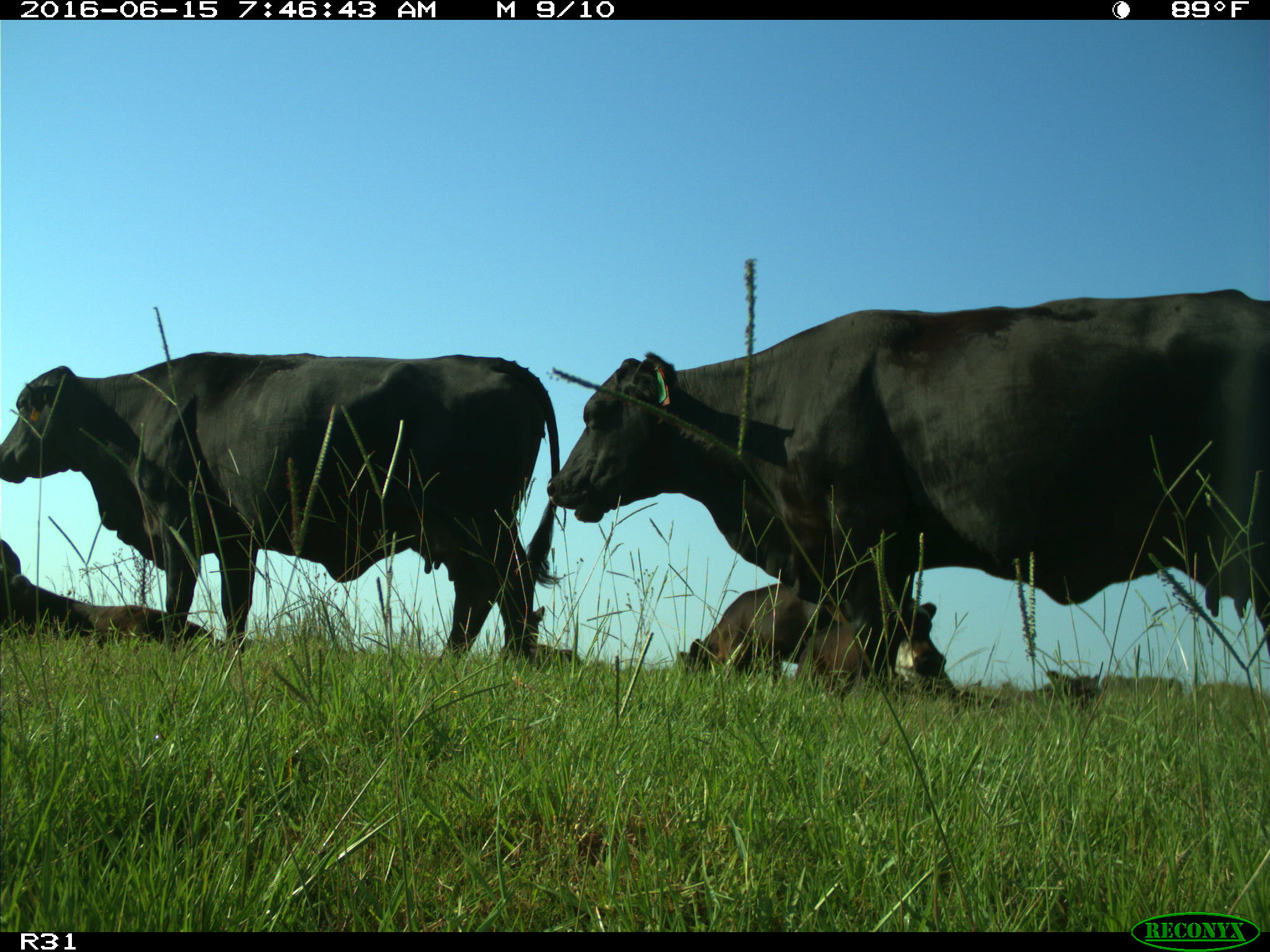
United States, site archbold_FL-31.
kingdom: Animalia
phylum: Chordata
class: Mammalia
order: Artiodactyla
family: Bovidae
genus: Bos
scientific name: Bos taurus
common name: domestic cow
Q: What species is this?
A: Bos taurus (domestic cow).